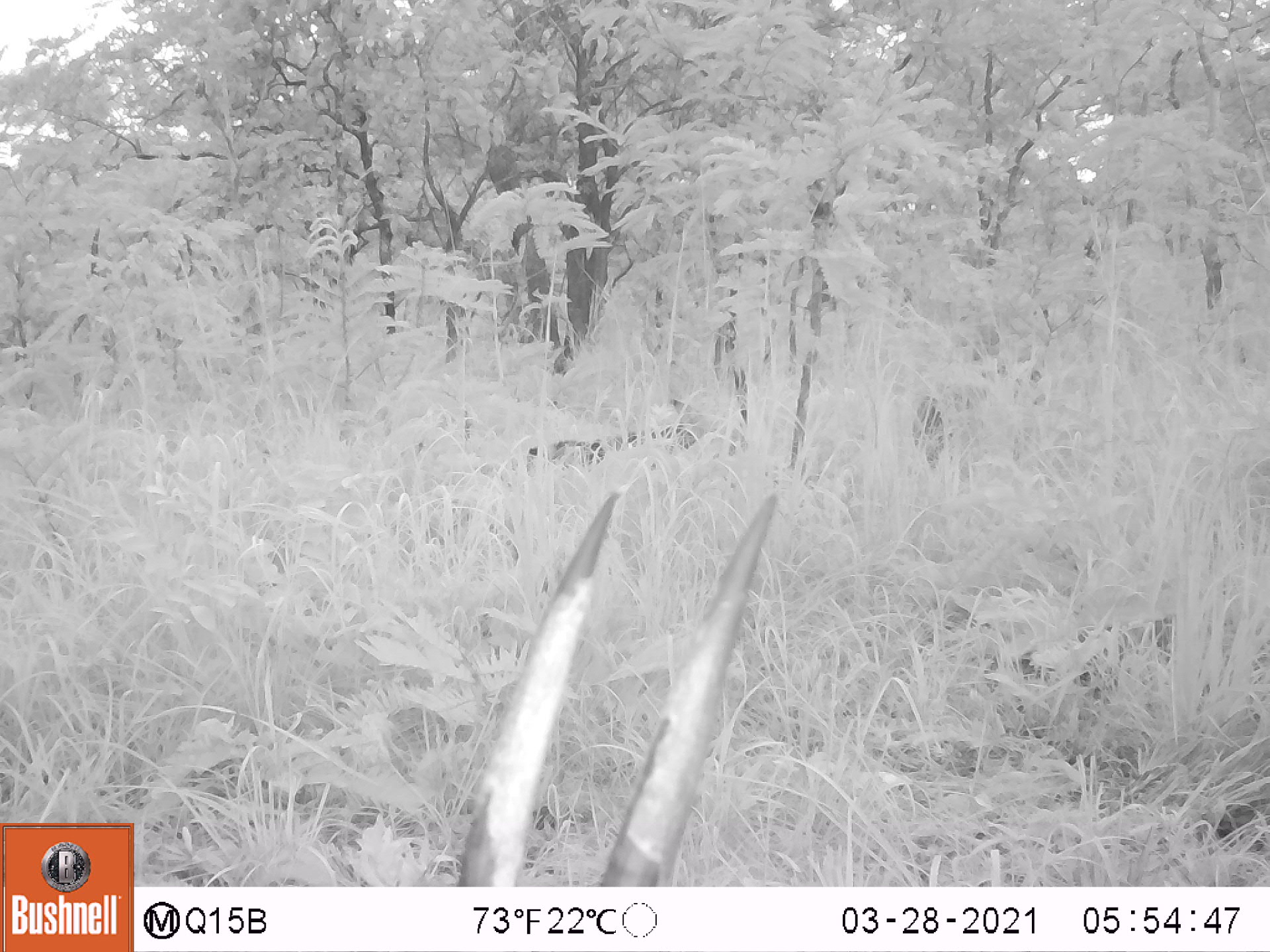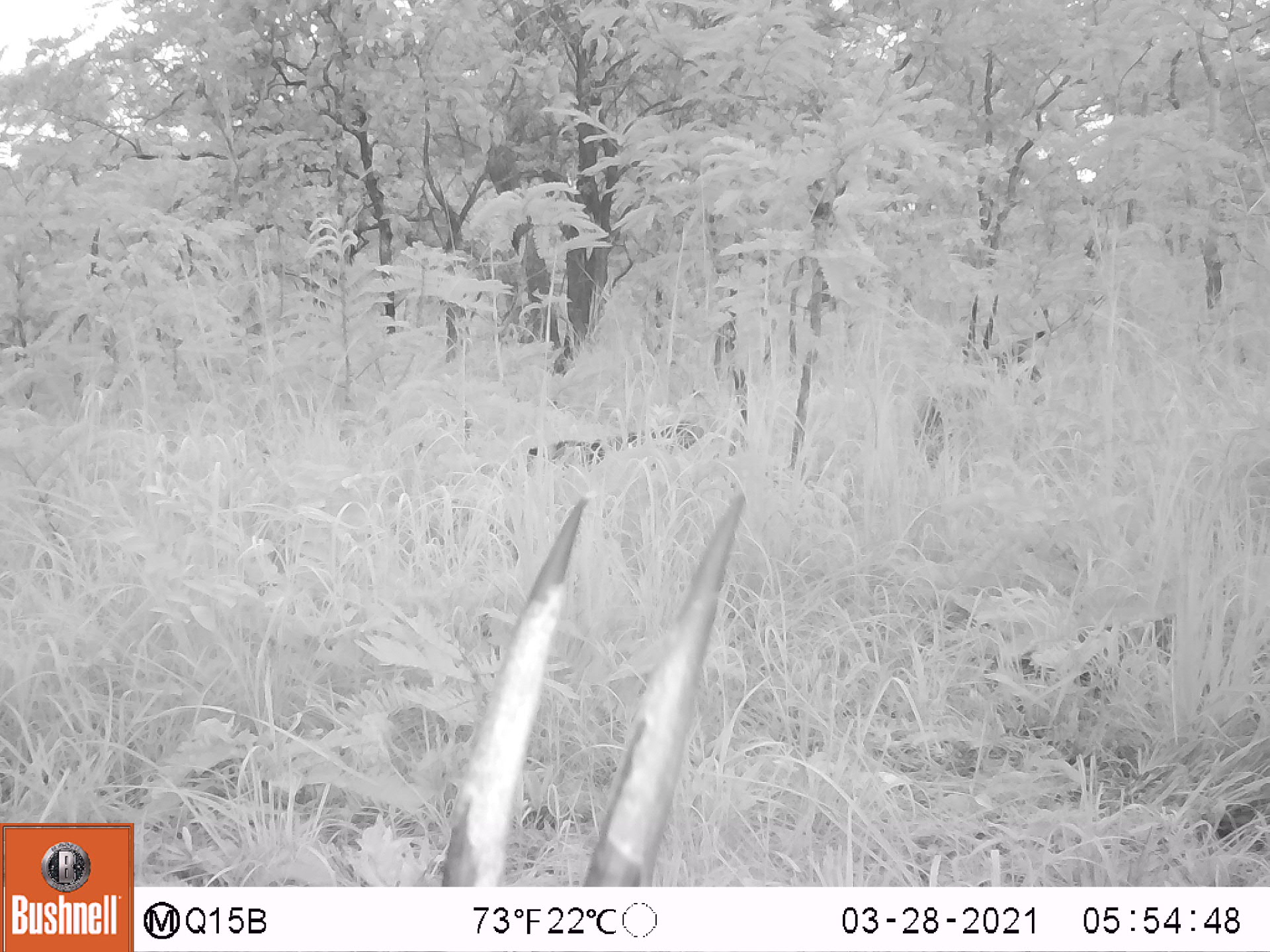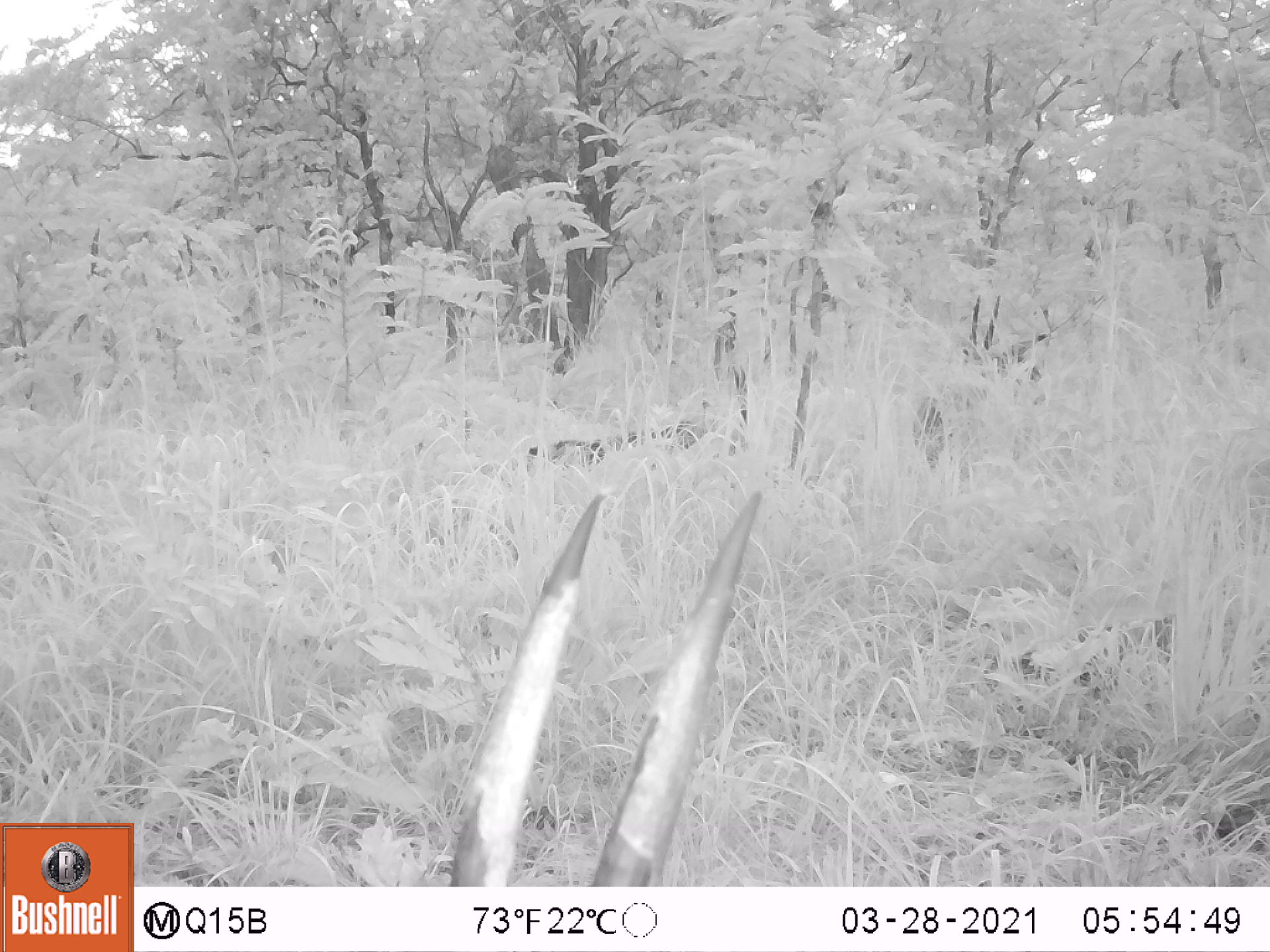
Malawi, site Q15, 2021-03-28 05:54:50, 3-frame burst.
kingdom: Animalia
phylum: Chordata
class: Mammalia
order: Artiodactyla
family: Bovidae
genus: Hippotragus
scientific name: Hippotragus niger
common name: sable antelope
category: sable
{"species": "sable (sable antelope) (Hippotragus niger)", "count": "2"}